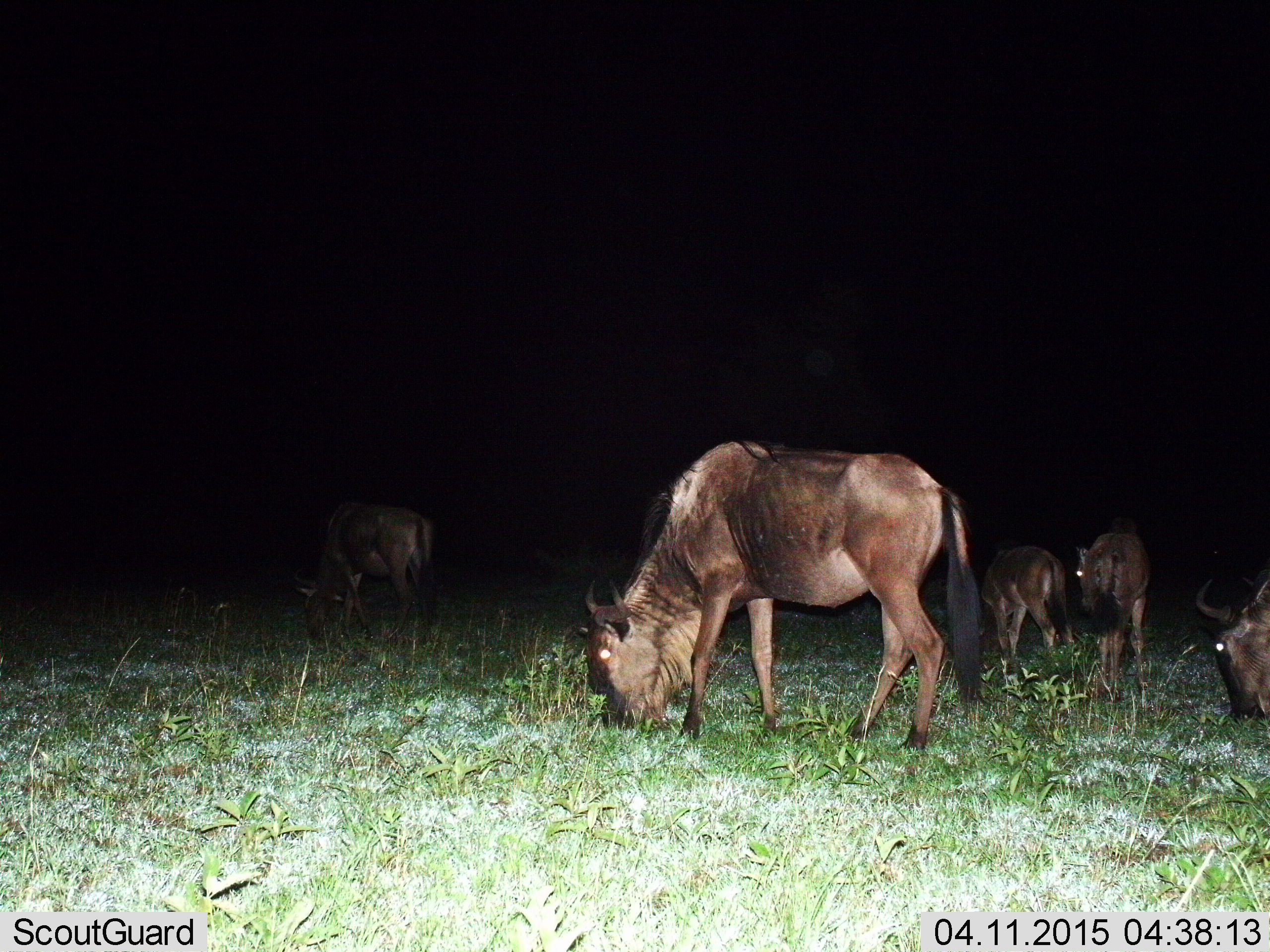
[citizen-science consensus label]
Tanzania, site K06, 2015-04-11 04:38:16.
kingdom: Animalia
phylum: Chordata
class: Mammalia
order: Artiodactyla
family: Bovidae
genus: Connochaetes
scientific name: Connochaetes taurinus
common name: blue wildebeest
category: wildebeest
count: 5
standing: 30%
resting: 0%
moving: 0%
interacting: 10%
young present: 30%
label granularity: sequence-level